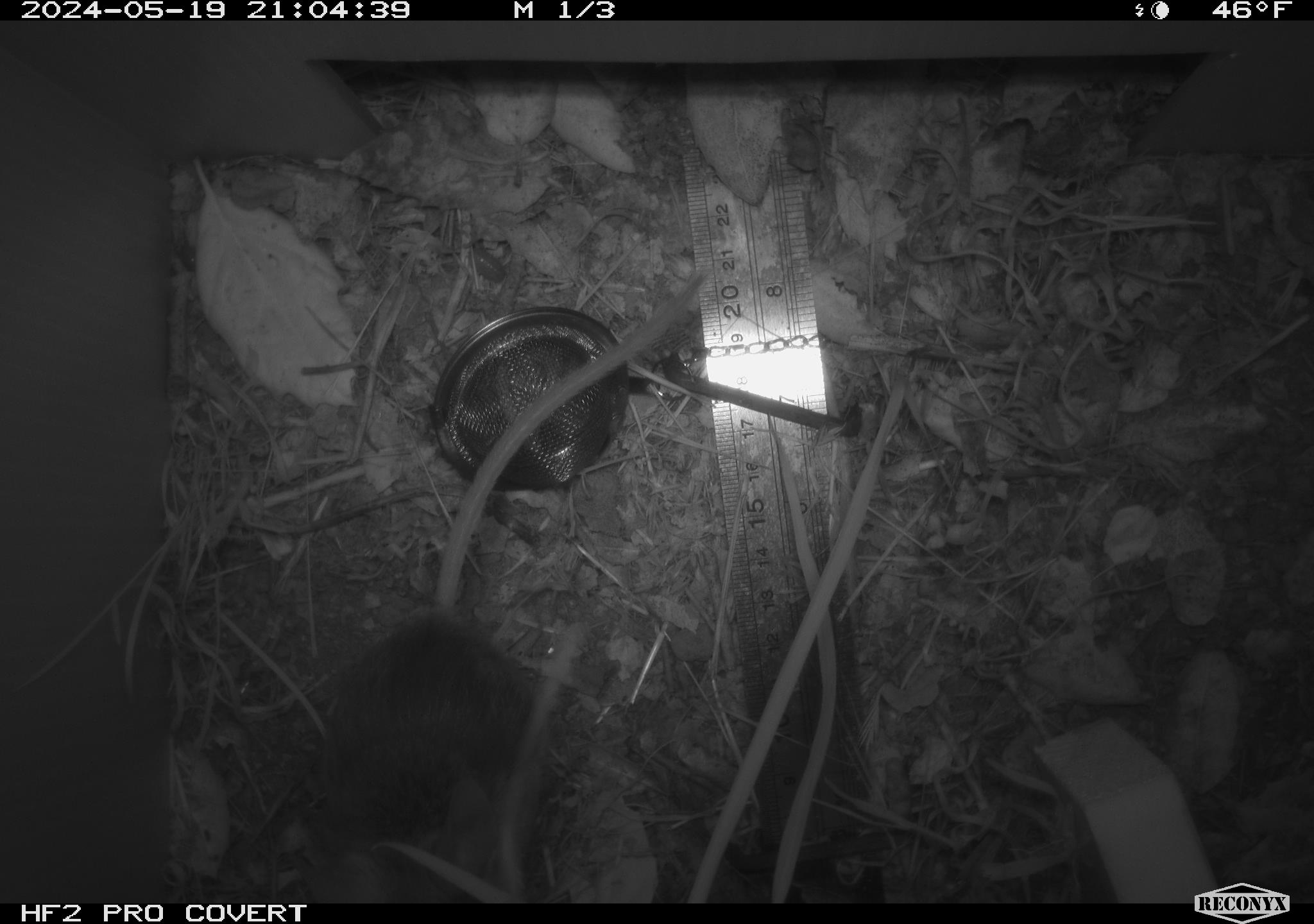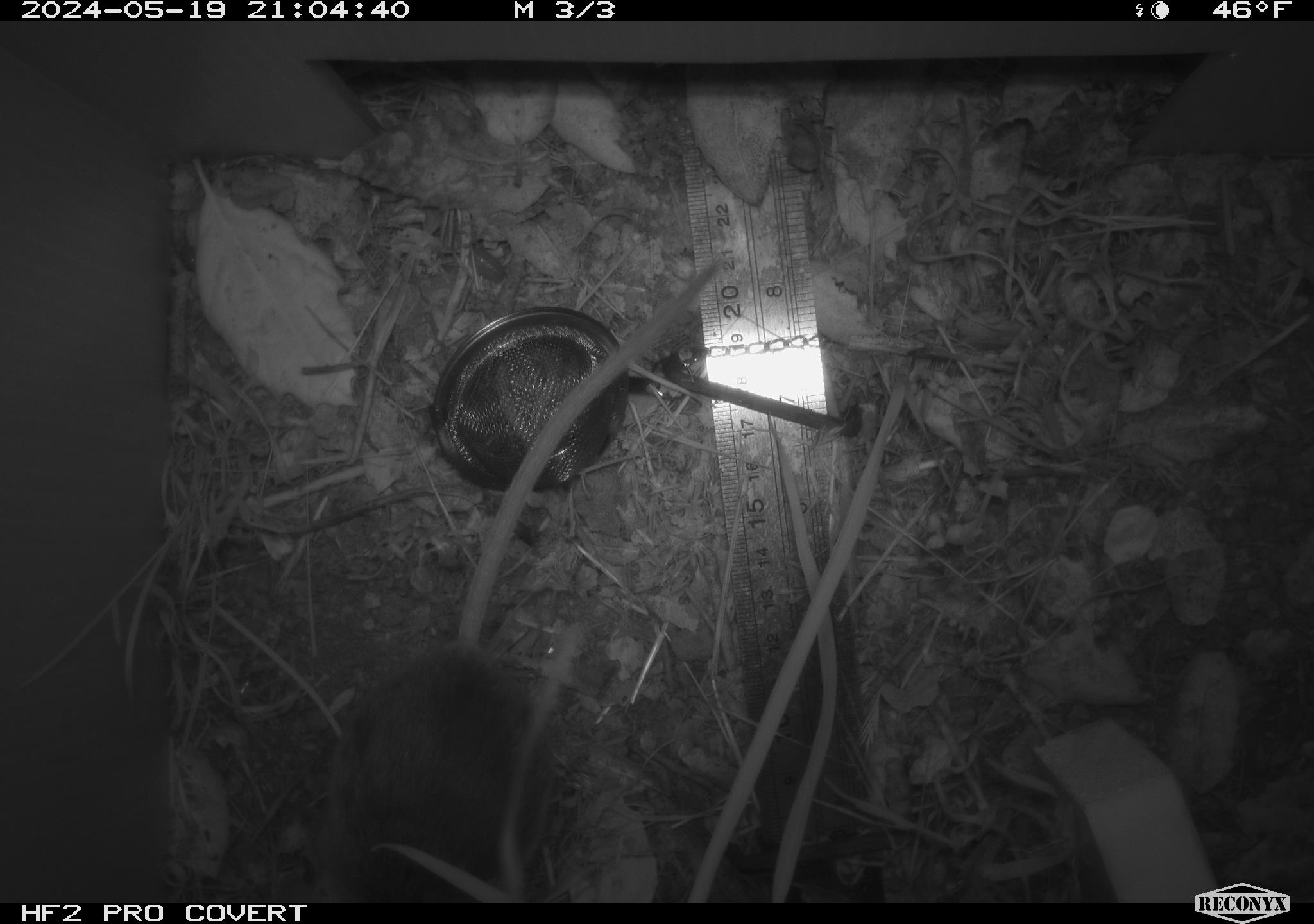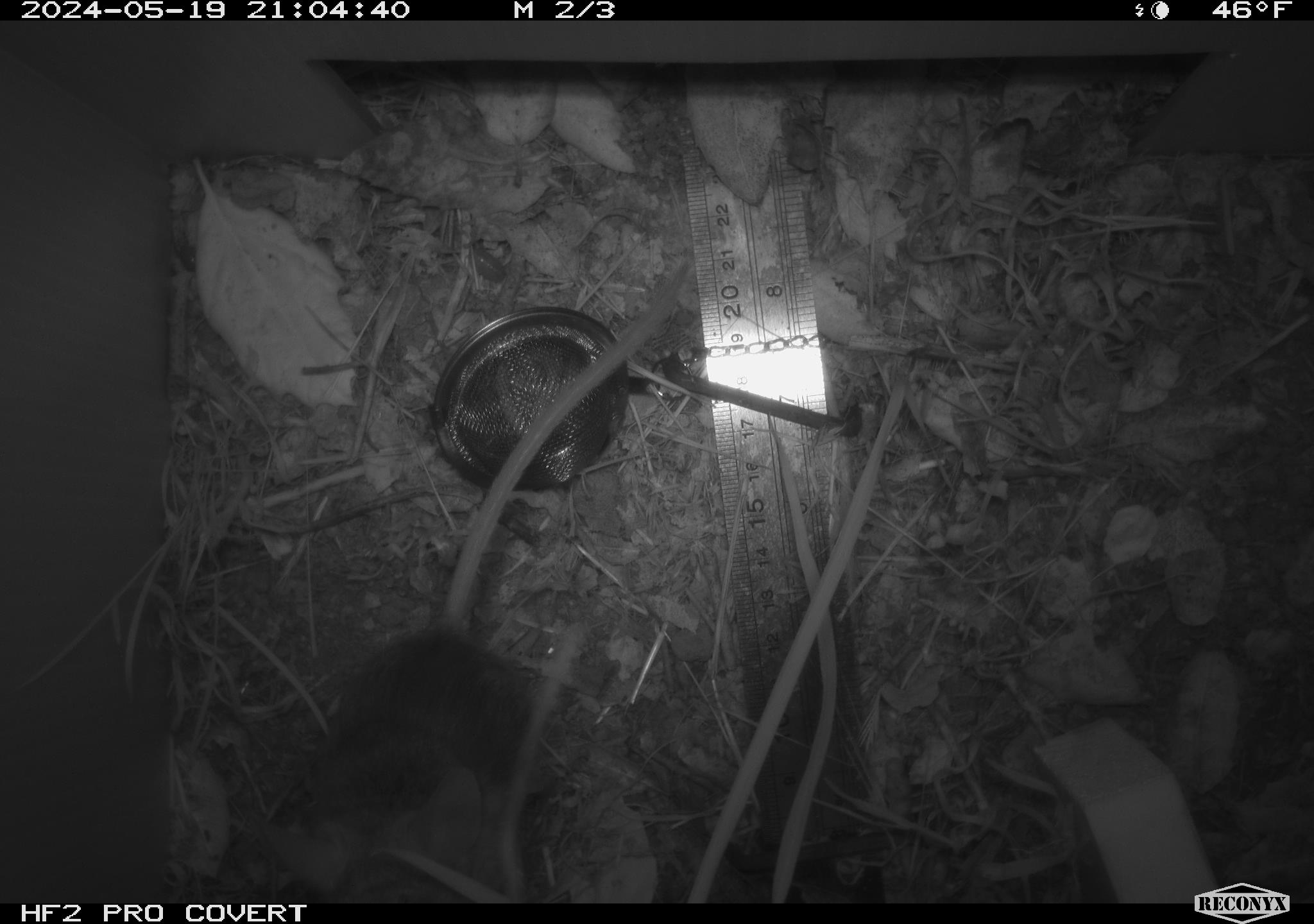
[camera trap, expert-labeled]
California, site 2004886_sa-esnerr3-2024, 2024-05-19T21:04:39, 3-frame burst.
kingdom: Animalia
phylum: Chordata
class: Mammalia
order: Rodentia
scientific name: Rodentia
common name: rodent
Rodent (Rodentia).